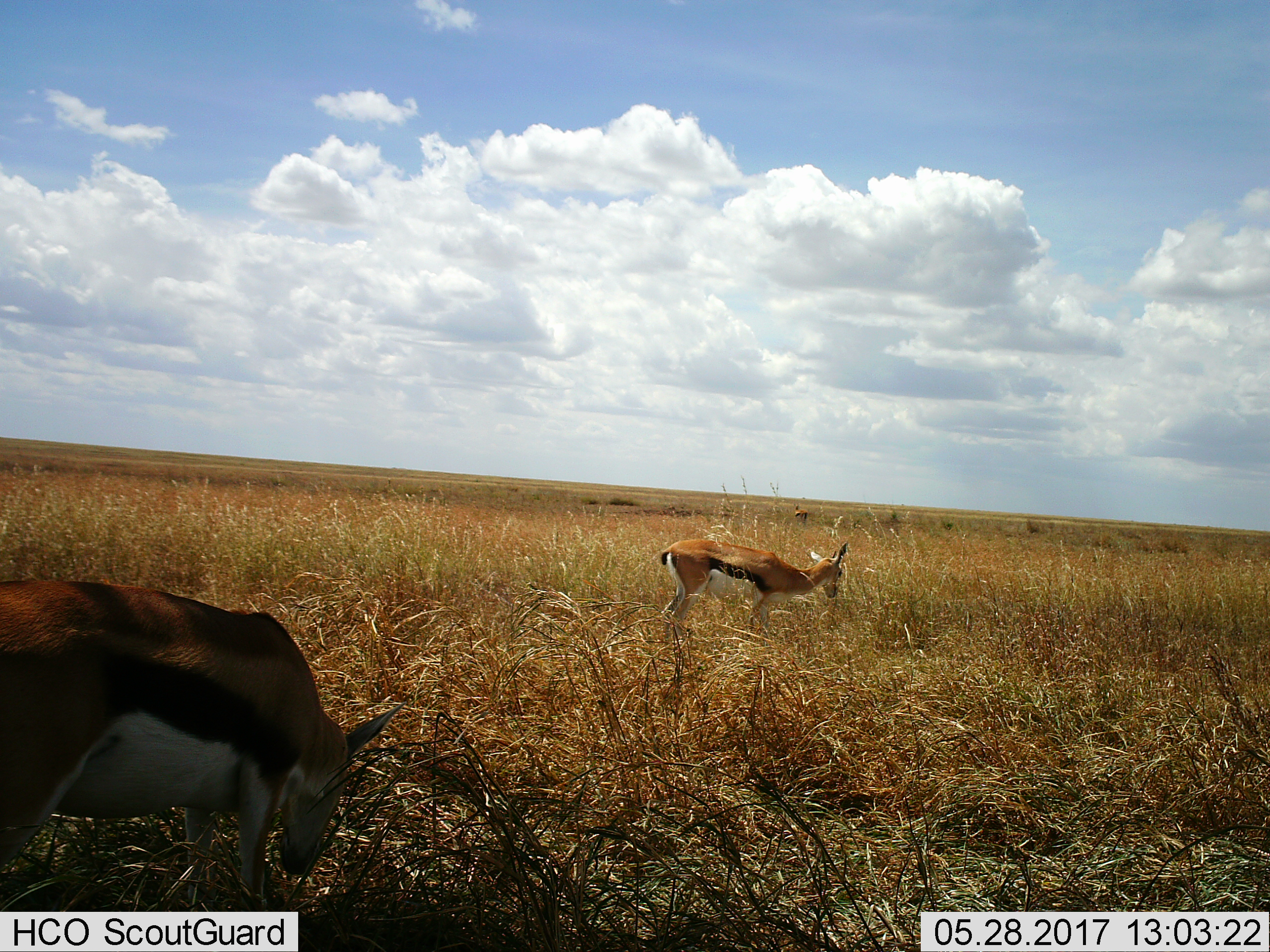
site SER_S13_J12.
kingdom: Animalia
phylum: Chordata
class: Mammalia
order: Artiodactyla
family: Bovidae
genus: Eudorcas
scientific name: Eudorcas thomsonii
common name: thomson's gazelle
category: gazellethomsons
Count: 2.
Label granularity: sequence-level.